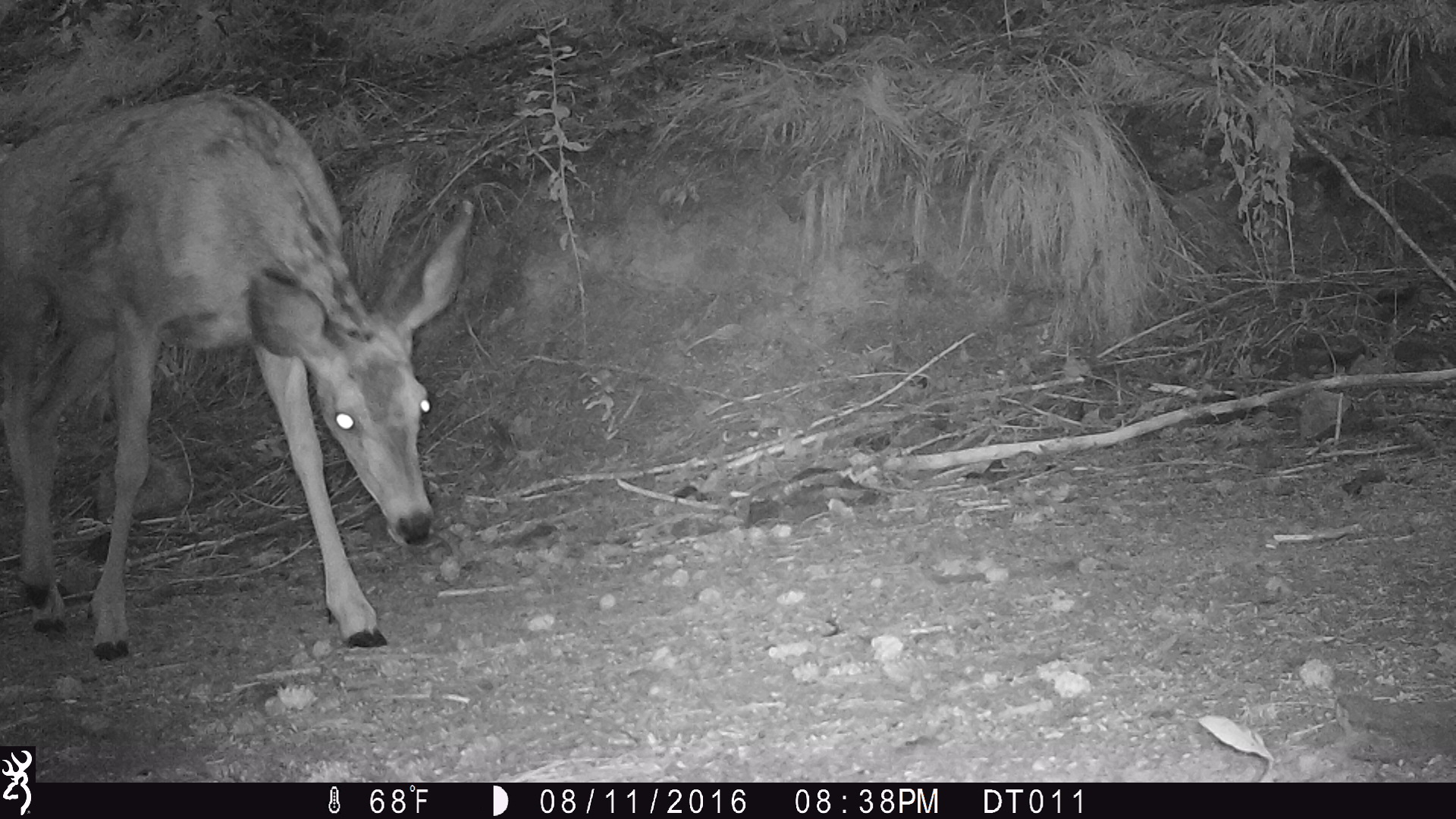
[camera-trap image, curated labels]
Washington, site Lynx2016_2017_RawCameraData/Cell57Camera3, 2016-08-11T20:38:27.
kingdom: Animalia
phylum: Chordata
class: Mammalia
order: Artiodactyla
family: Cervidae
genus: Odocoileus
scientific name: Odocoileus hemionus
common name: mule deer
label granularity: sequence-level